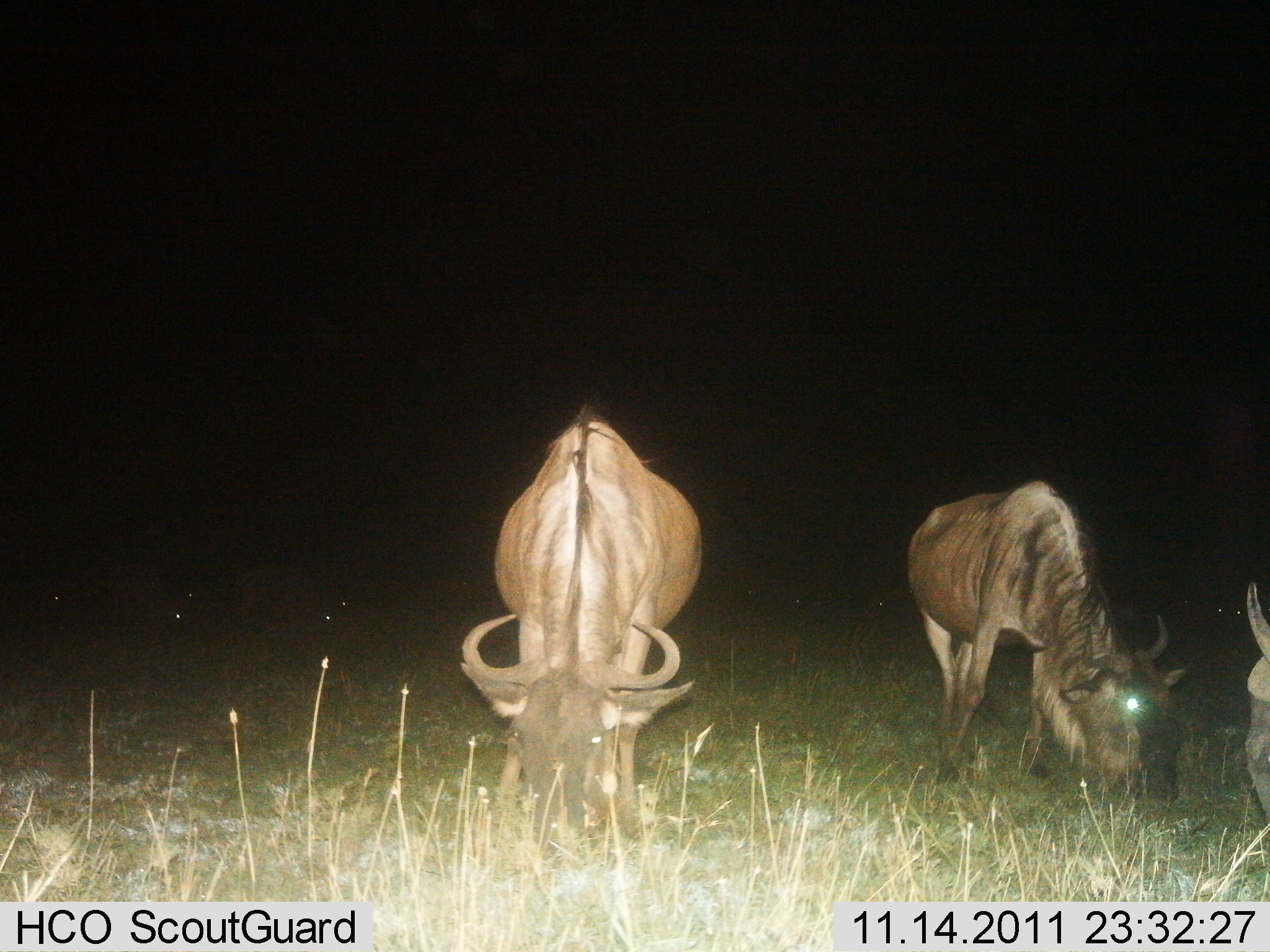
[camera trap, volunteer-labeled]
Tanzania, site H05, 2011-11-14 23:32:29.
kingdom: Animalia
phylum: Chordata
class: Mammalia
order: Artiodactyla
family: Bovidae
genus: Connochaetes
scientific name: Connochaetes taurinus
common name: blue wildebeest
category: wildebeest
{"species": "wildebeest (blue wildebeest) (Connochaetes taurinus)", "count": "3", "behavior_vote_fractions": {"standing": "13%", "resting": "0%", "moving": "7%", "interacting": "0%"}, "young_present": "0%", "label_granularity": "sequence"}